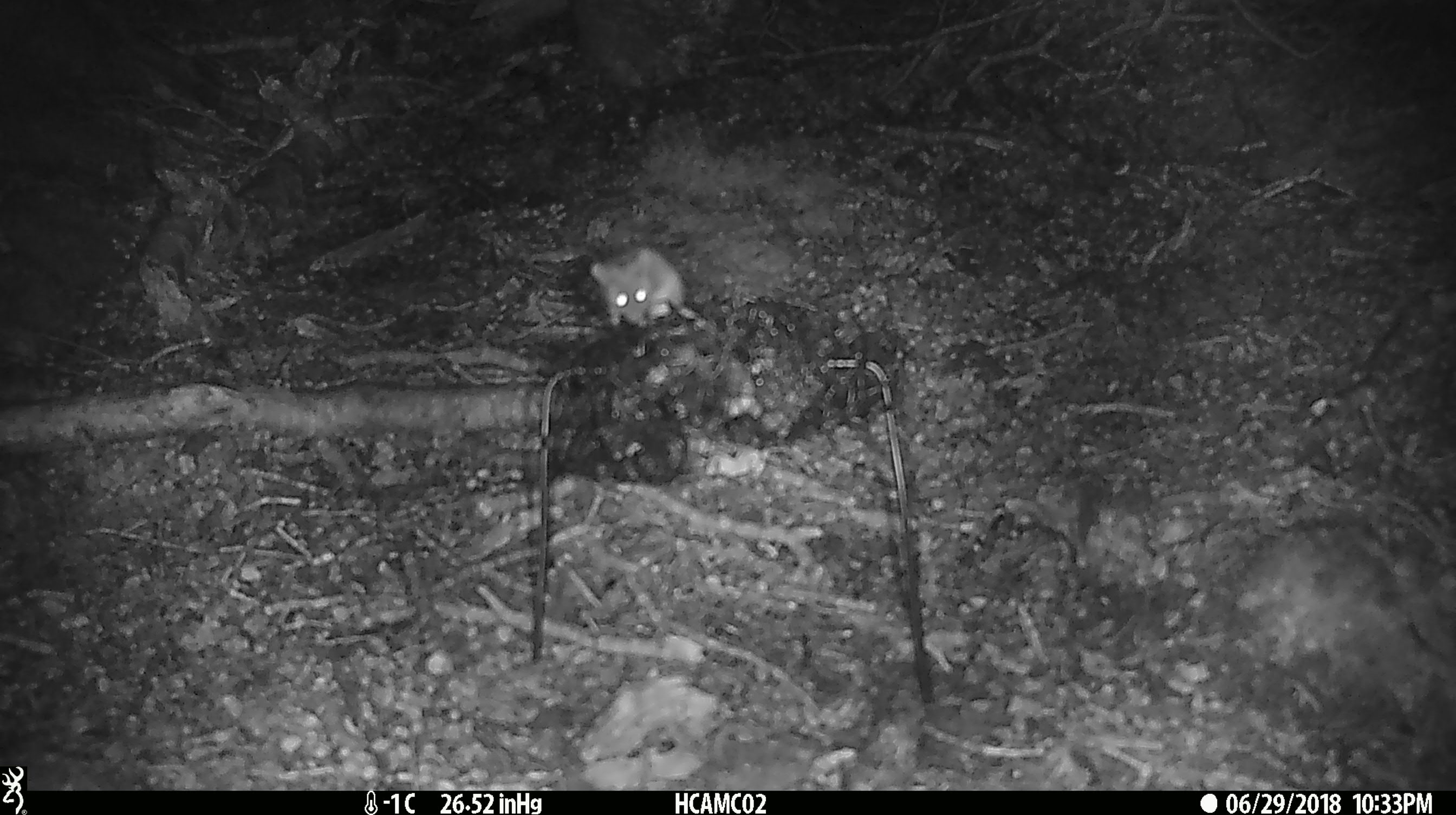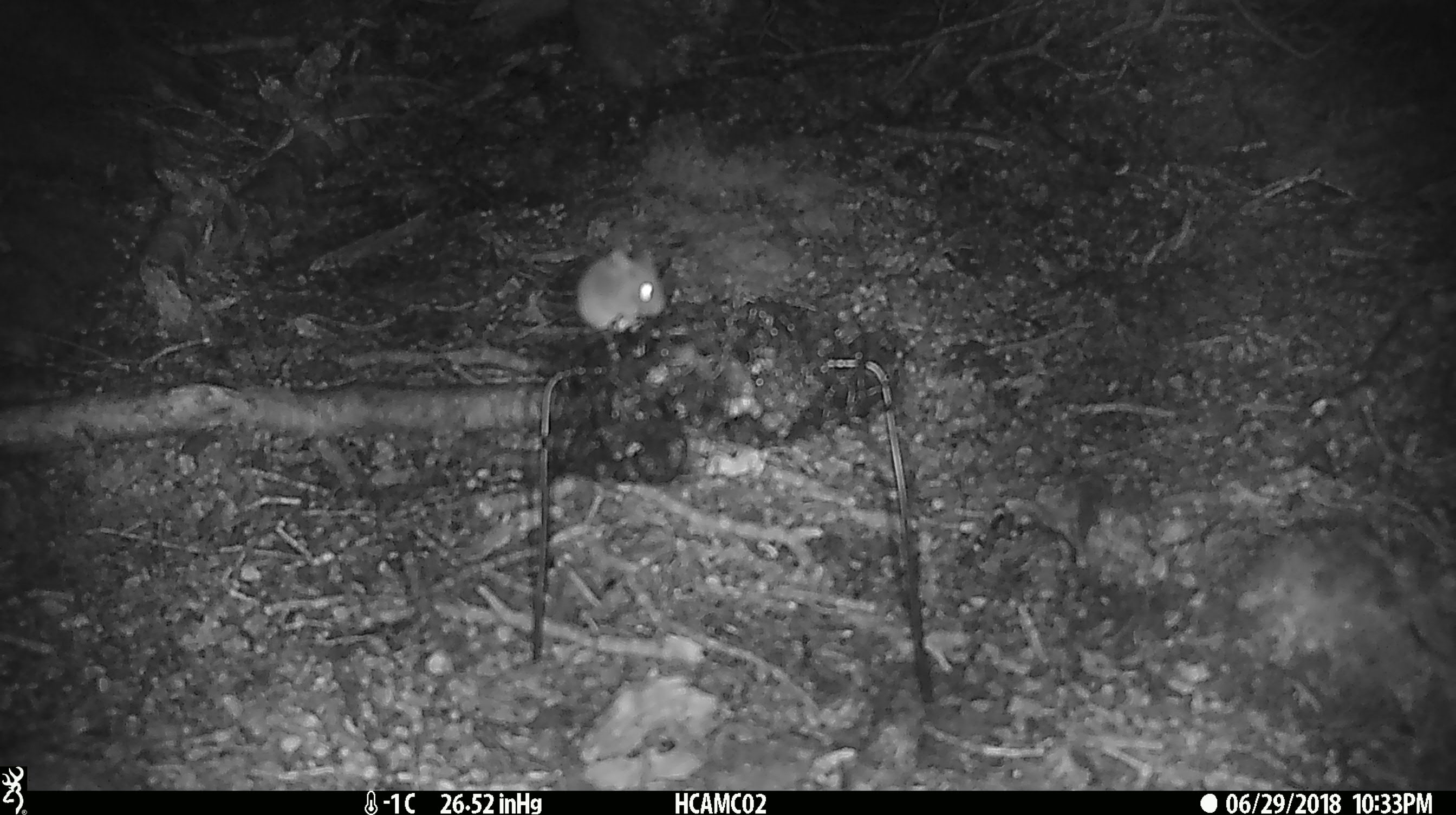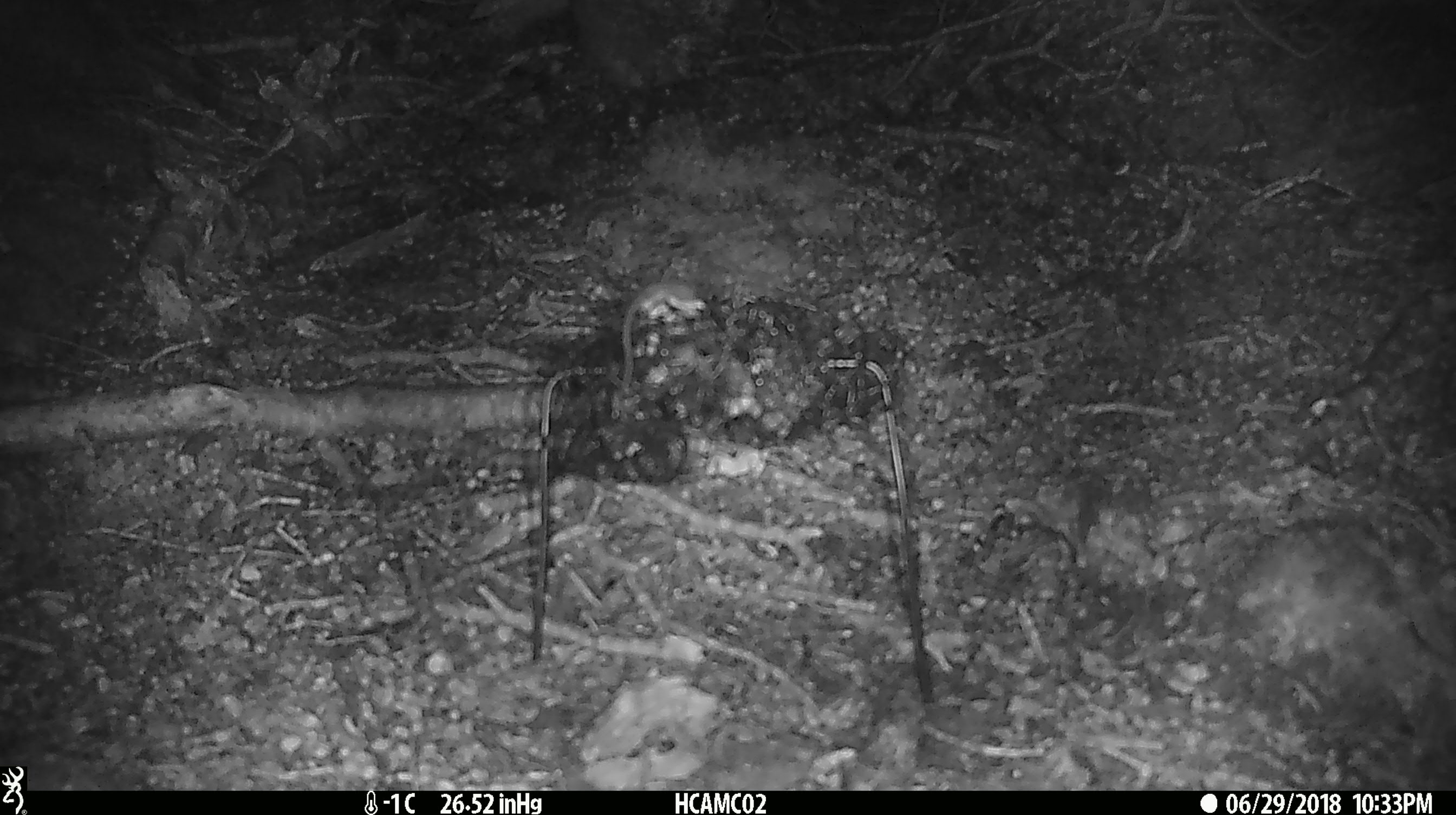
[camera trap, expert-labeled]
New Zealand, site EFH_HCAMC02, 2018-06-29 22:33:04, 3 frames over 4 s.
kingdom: Animalia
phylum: Chordata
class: Mammalia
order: Rodentia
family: Muridae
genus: Mus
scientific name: Mus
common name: mouse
Mouse (Mus).